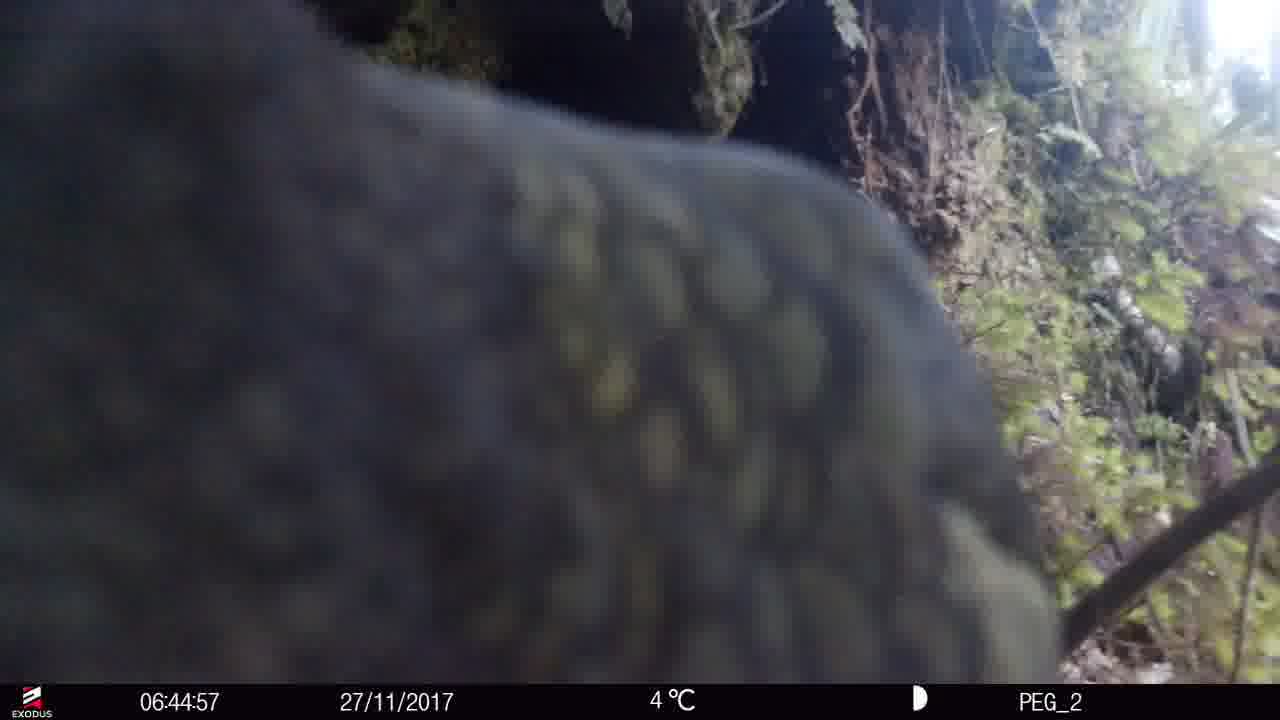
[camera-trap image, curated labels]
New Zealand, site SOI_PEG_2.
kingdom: Animalia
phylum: Chordata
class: Aves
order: Psittaciformes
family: Strigopidae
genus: Nestor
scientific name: Nestor notabilis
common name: kea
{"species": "kea (Nestor notabilis)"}